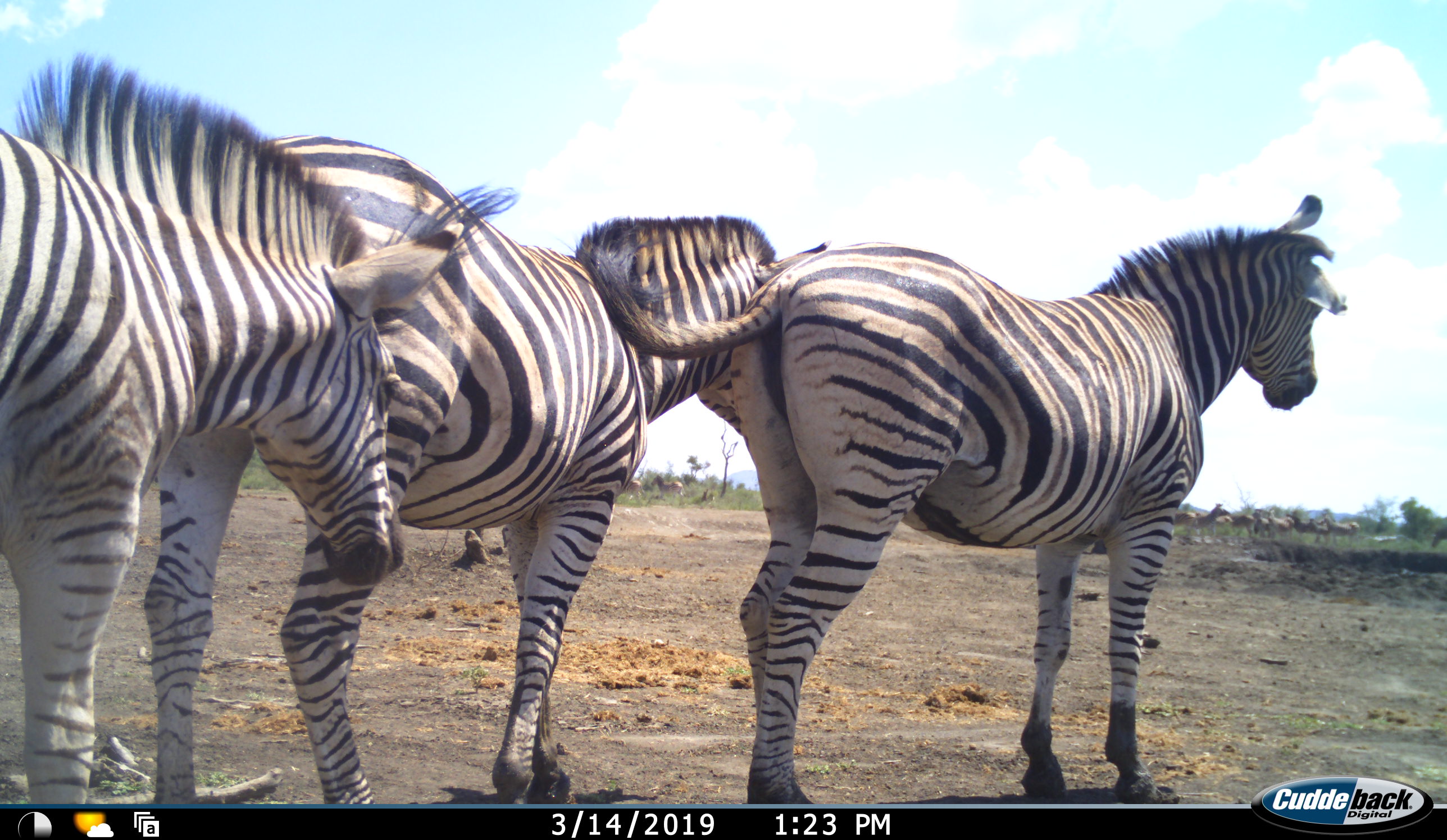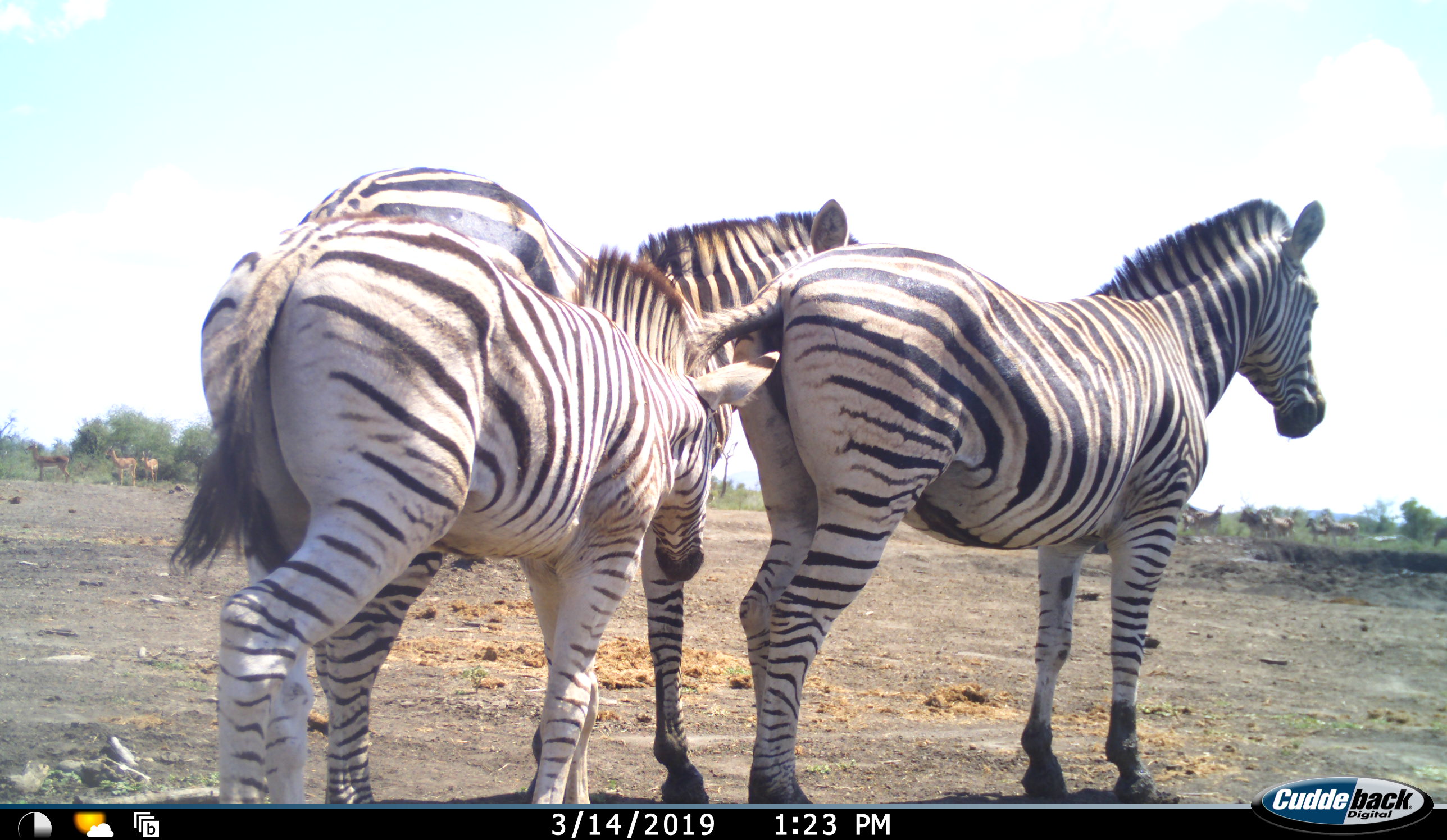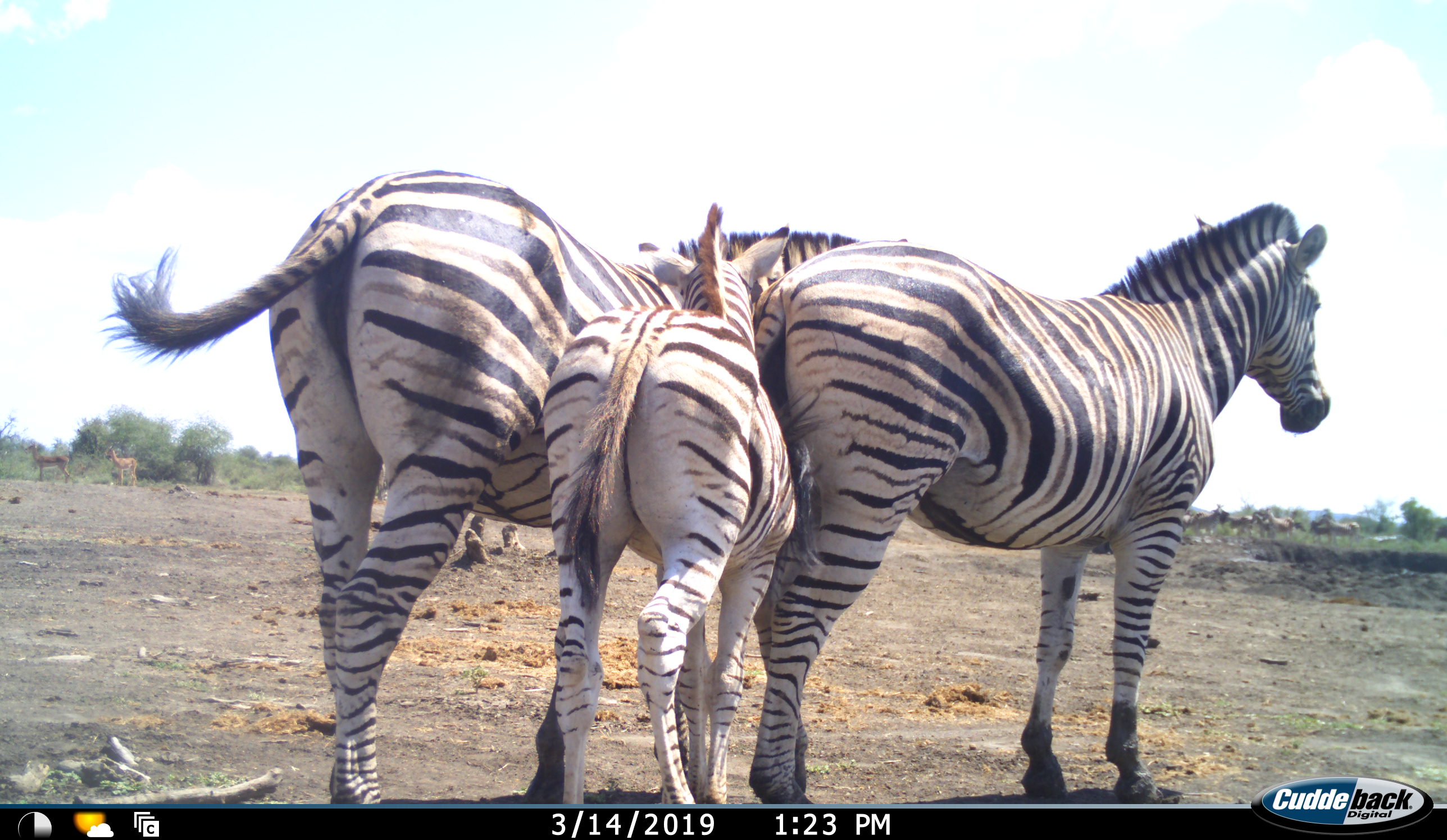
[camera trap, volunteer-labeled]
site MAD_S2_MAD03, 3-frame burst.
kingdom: Animalia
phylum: Chordata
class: Mammalia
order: Perissodactyla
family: Equidae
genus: Equus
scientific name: Equus quagga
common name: plains zebra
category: zebraplains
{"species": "zebraplains (plains zebra) (Equus quagga)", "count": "3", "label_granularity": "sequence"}